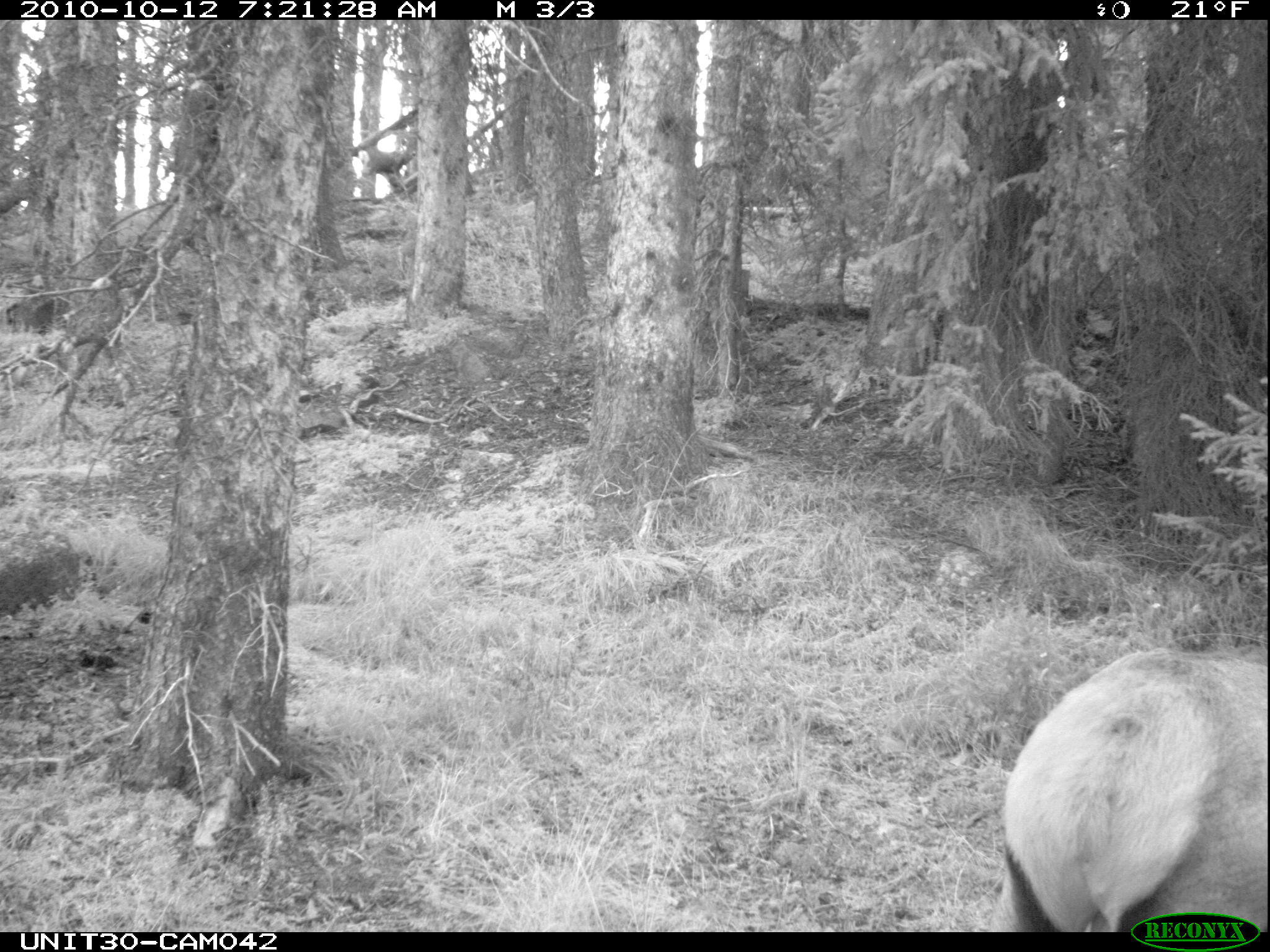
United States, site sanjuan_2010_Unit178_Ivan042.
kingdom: Animalia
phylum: Chordata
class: Mammalia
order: Artiodactyla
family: Cervidae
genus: Cervus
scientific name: Cervus elaphus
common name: red deer